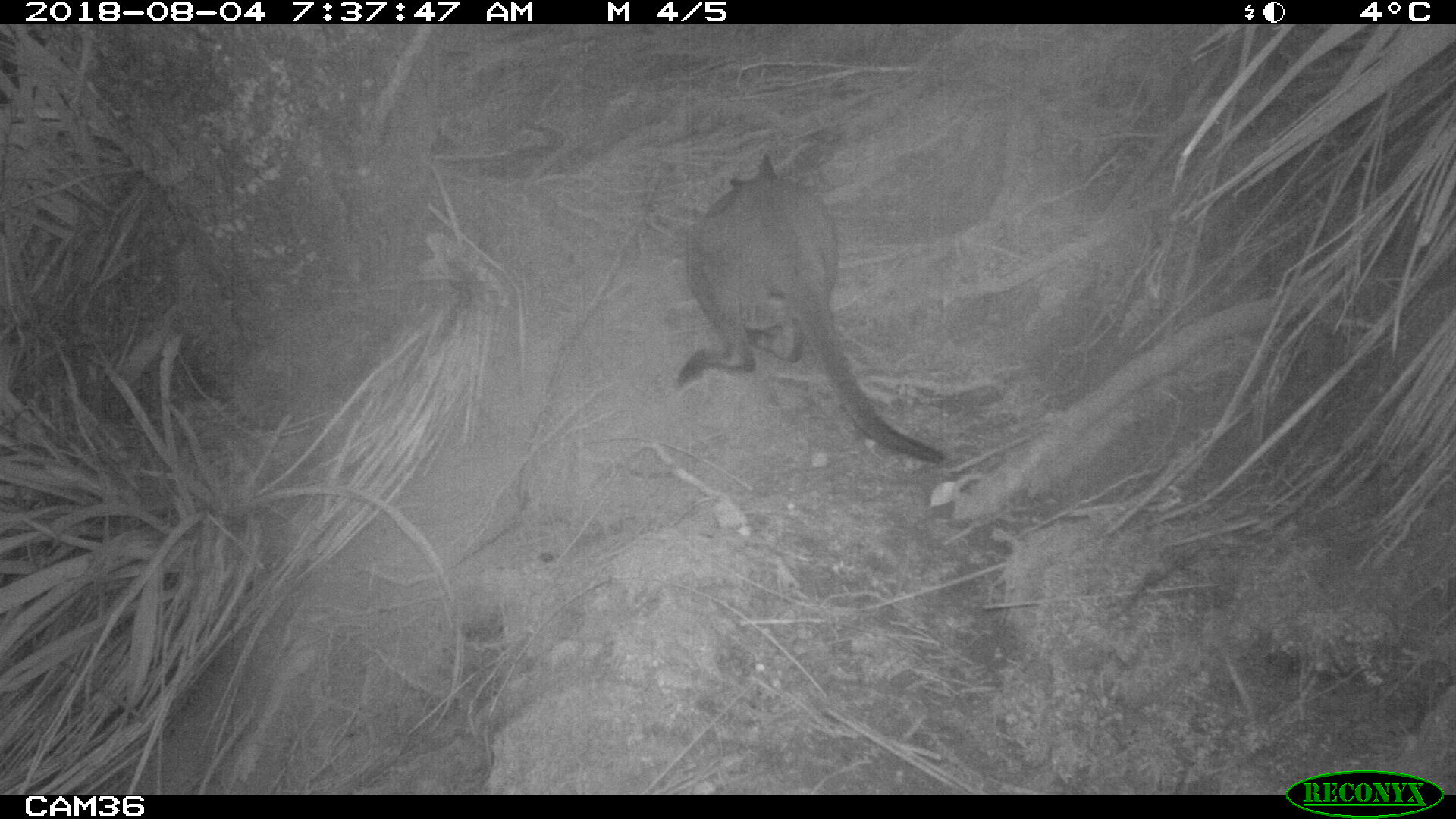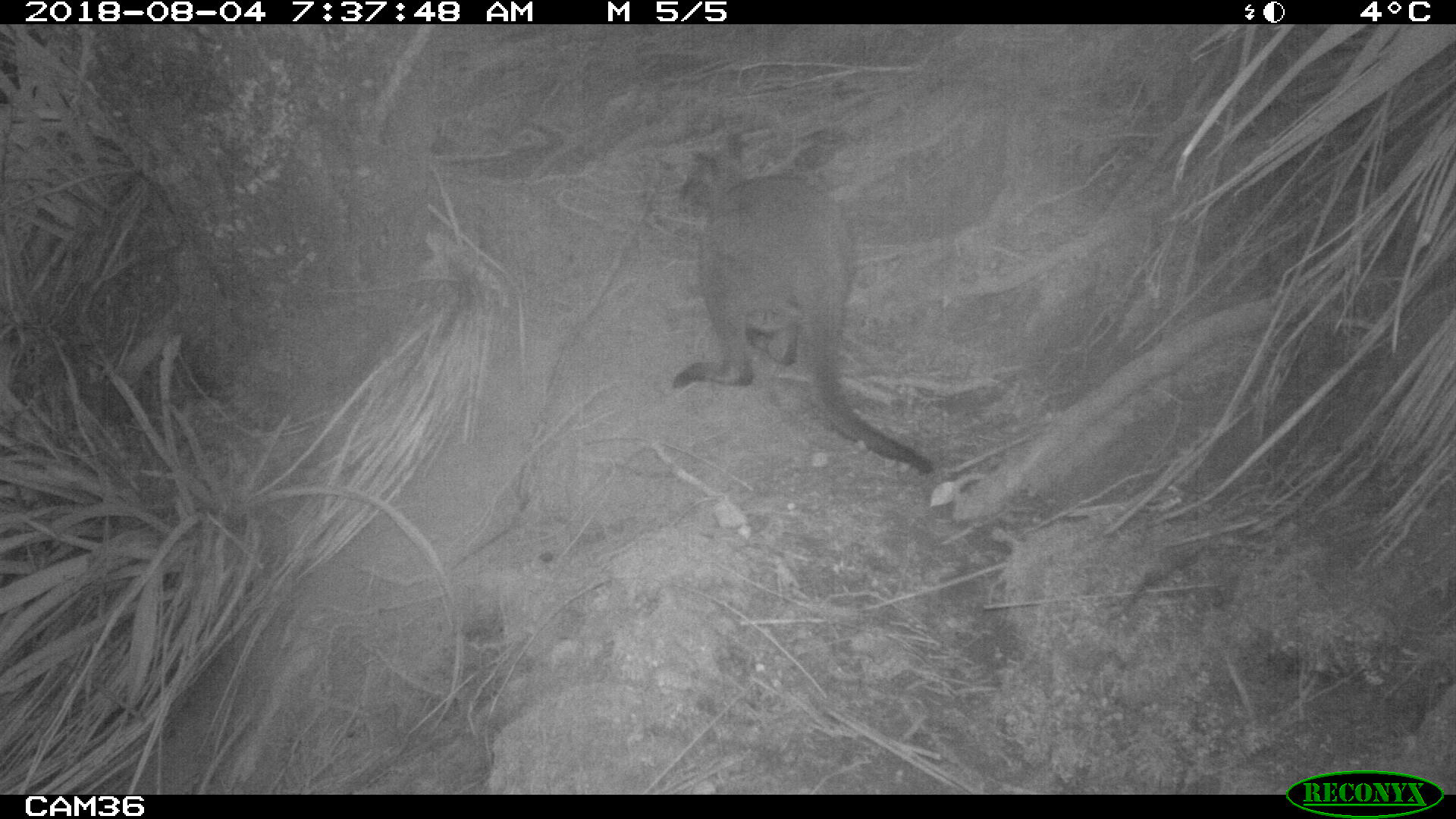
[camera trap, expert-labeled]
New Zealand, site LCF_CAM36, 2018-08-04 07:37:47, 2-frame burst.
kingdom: Animalia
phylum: Chordata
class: Mammalia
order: Diprotodontia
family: Macropodidae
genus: Notamacropus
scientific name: Notamacropus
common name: wallaby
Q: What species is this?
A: Wallaby (Notamacropus).